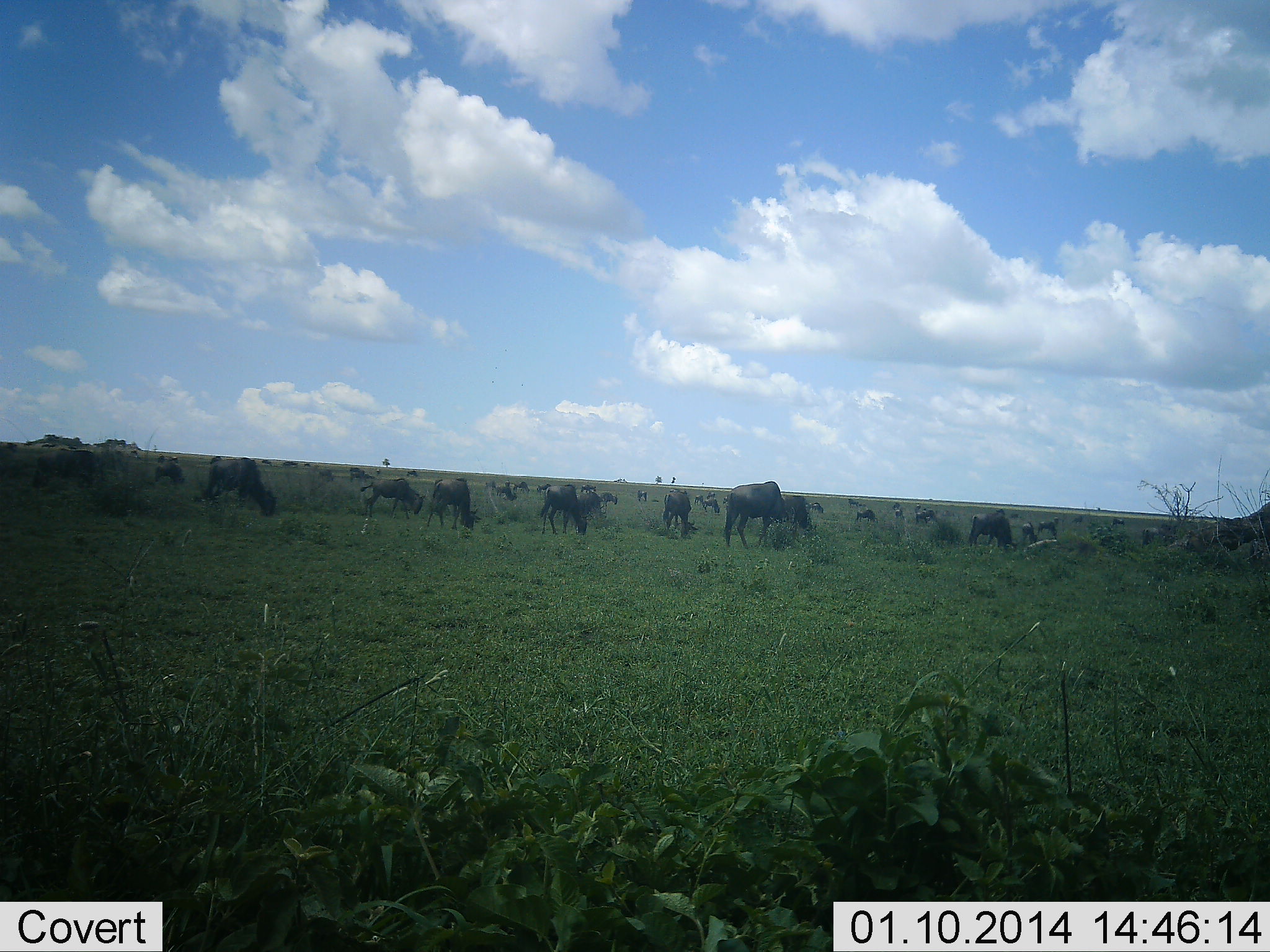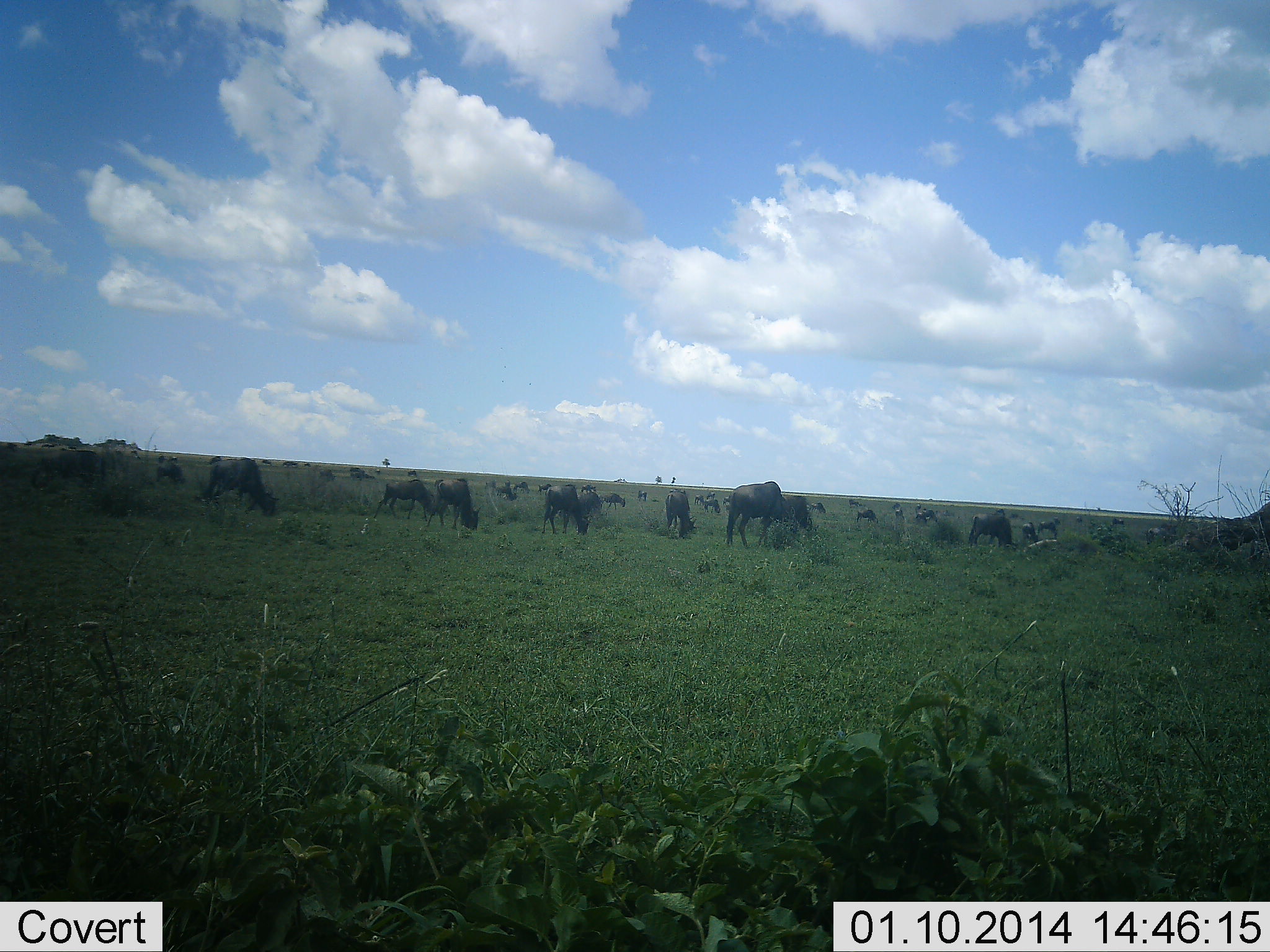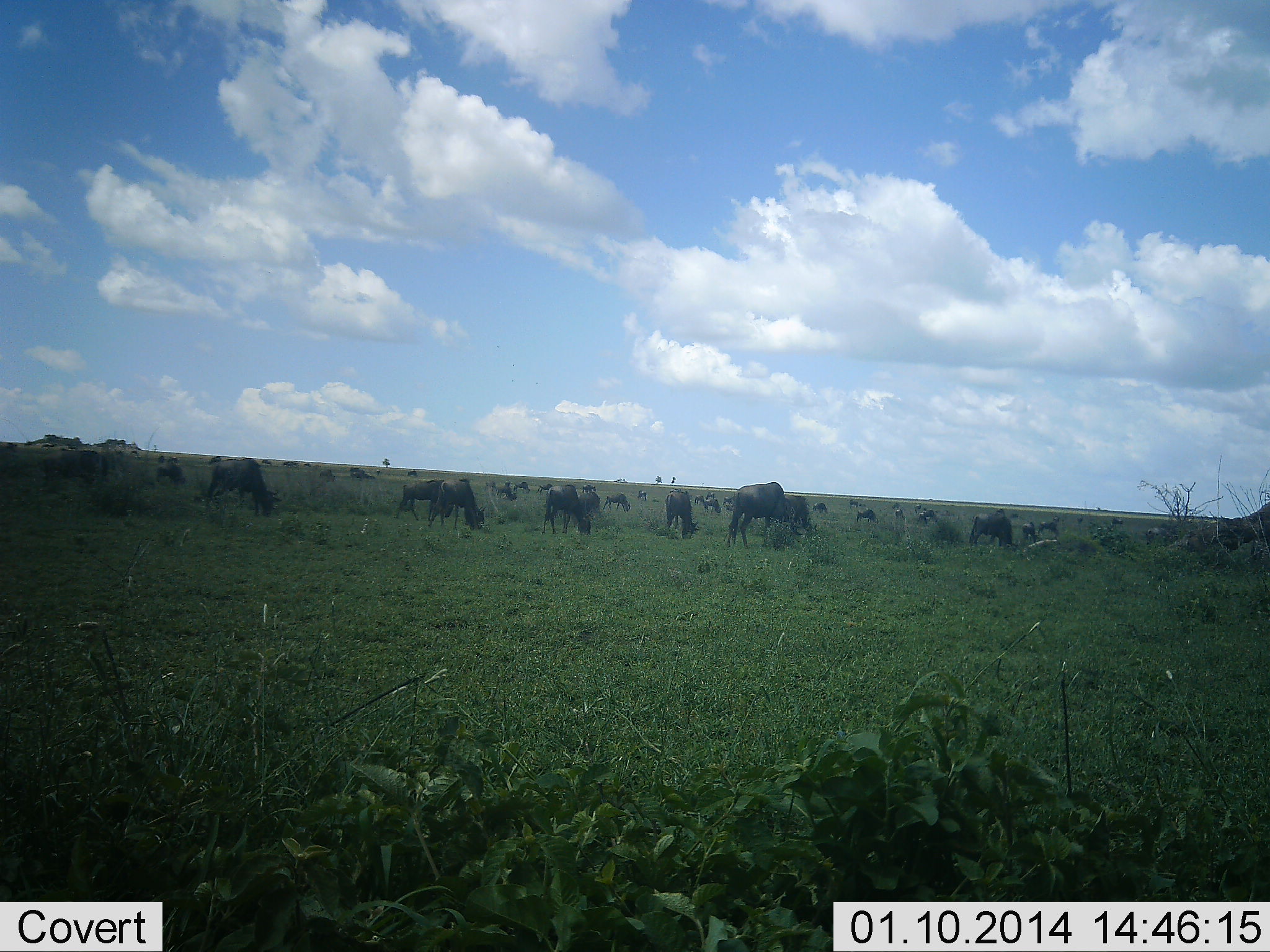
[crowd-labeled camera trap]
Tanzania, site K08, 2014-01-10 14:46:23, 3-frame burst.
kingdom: Animalia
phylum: Chordata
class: Mammalia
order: Artiodactyla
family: Bovidae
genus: Connochaetes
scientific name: Connochaetes taurinus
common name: blue wildebeest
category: wildebeest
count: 11-50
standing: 50%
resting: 0%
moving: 40%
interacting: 0%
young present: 0%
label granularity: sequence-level